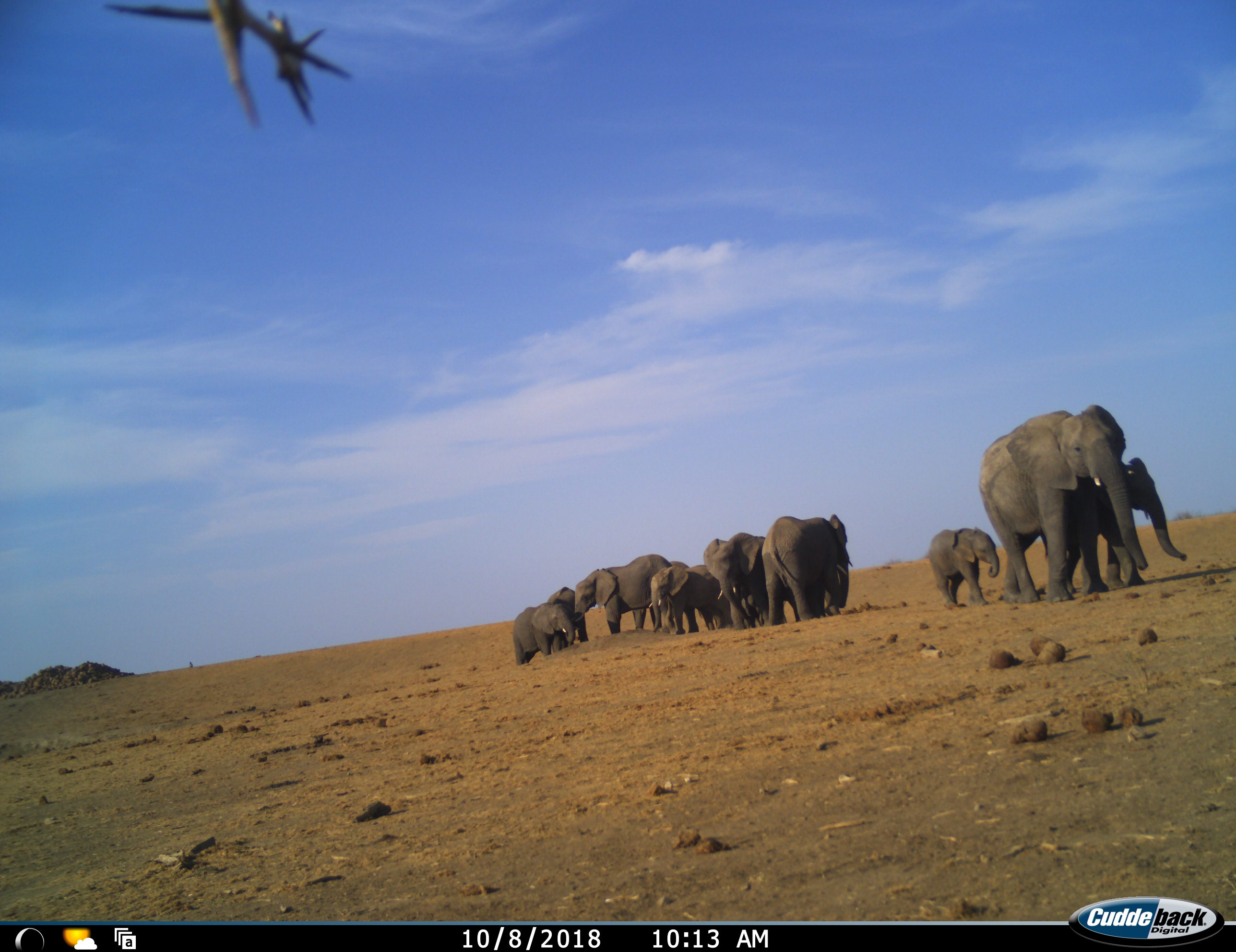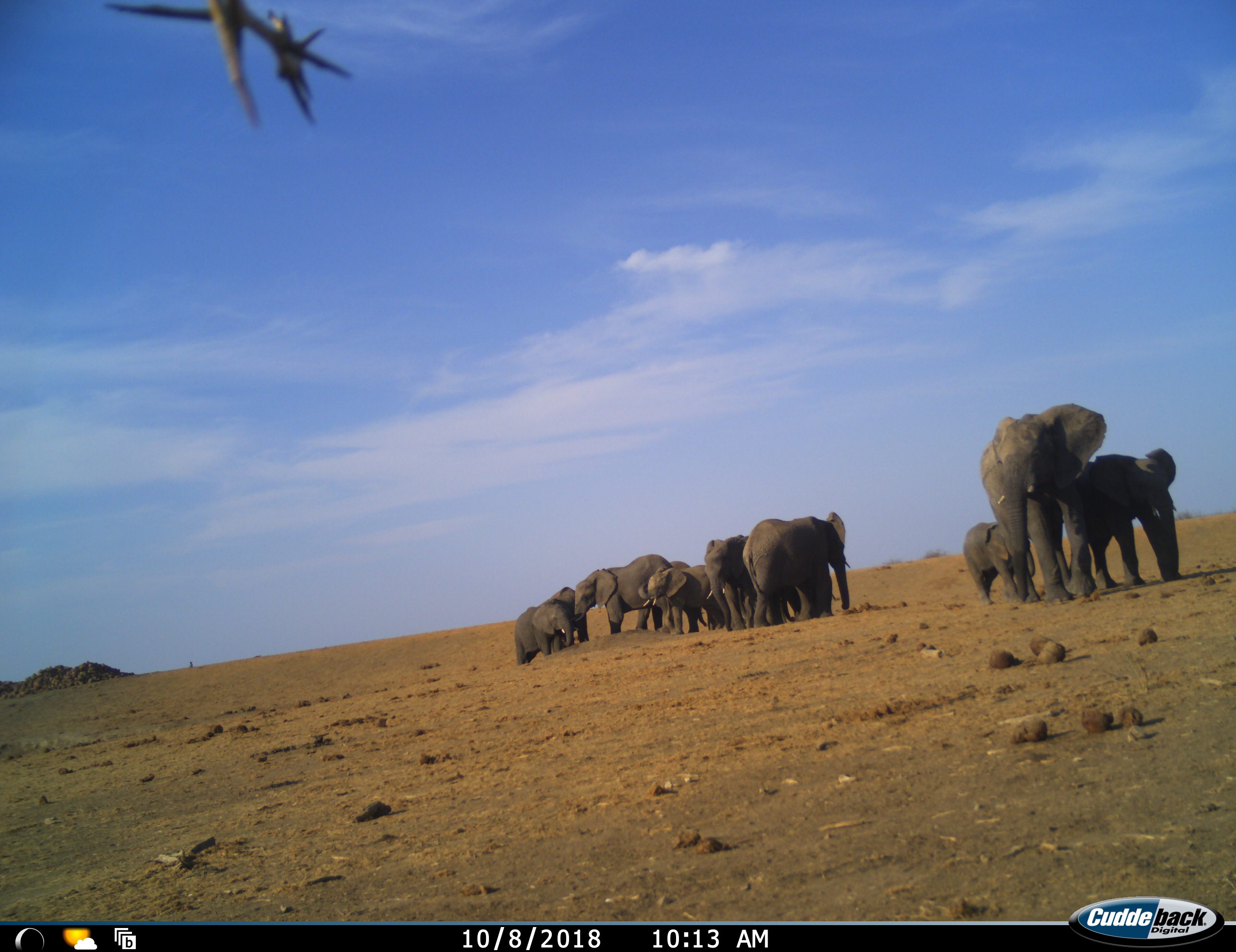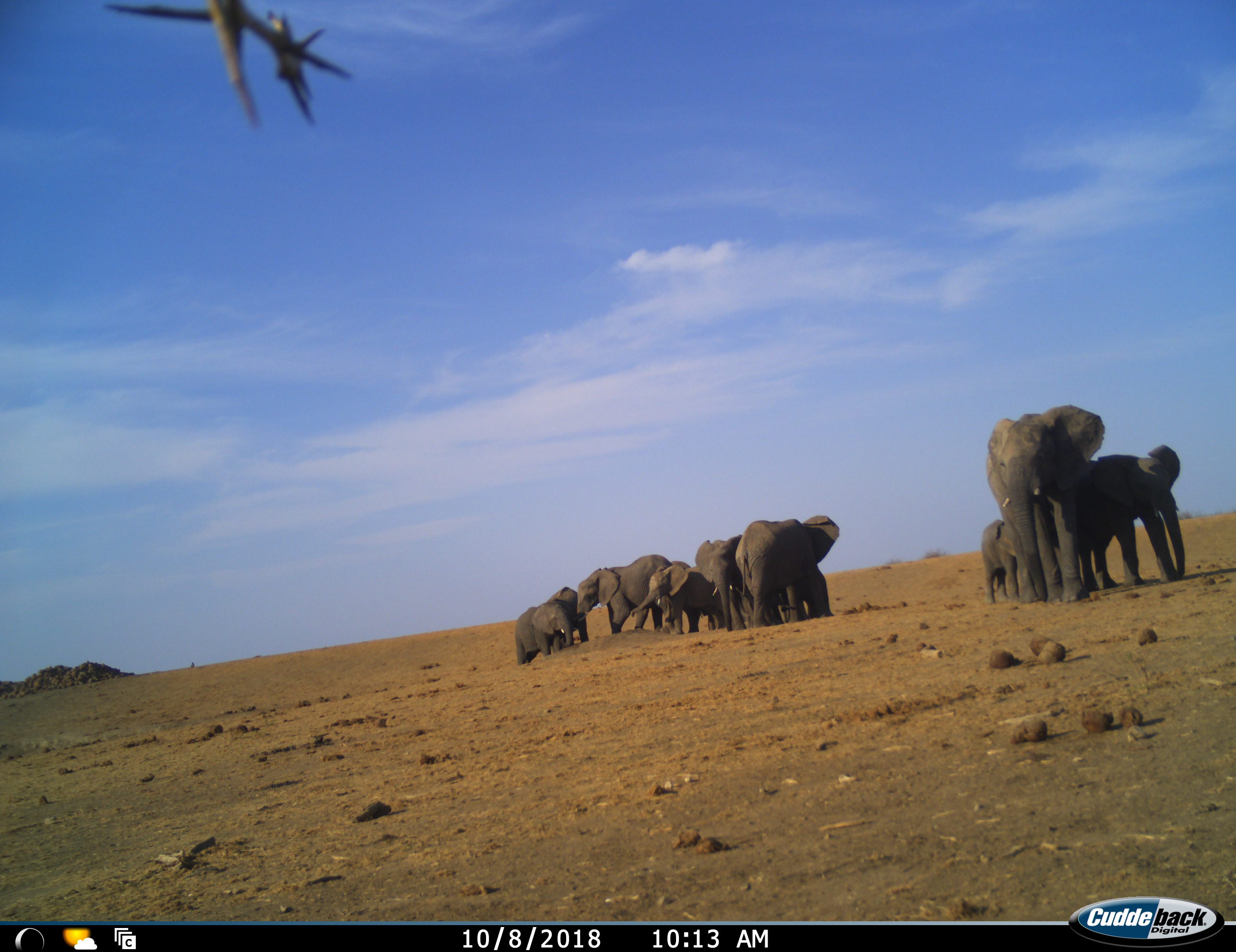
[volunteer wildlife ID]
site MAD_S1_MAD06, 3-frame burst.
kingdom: Animalia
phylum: Chordata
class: Mammalia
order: Proboscidea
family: Elephantidae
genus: Loxodonta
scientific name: Loxodonta africana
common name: african bush elephant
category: elephant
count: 9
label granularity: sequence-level